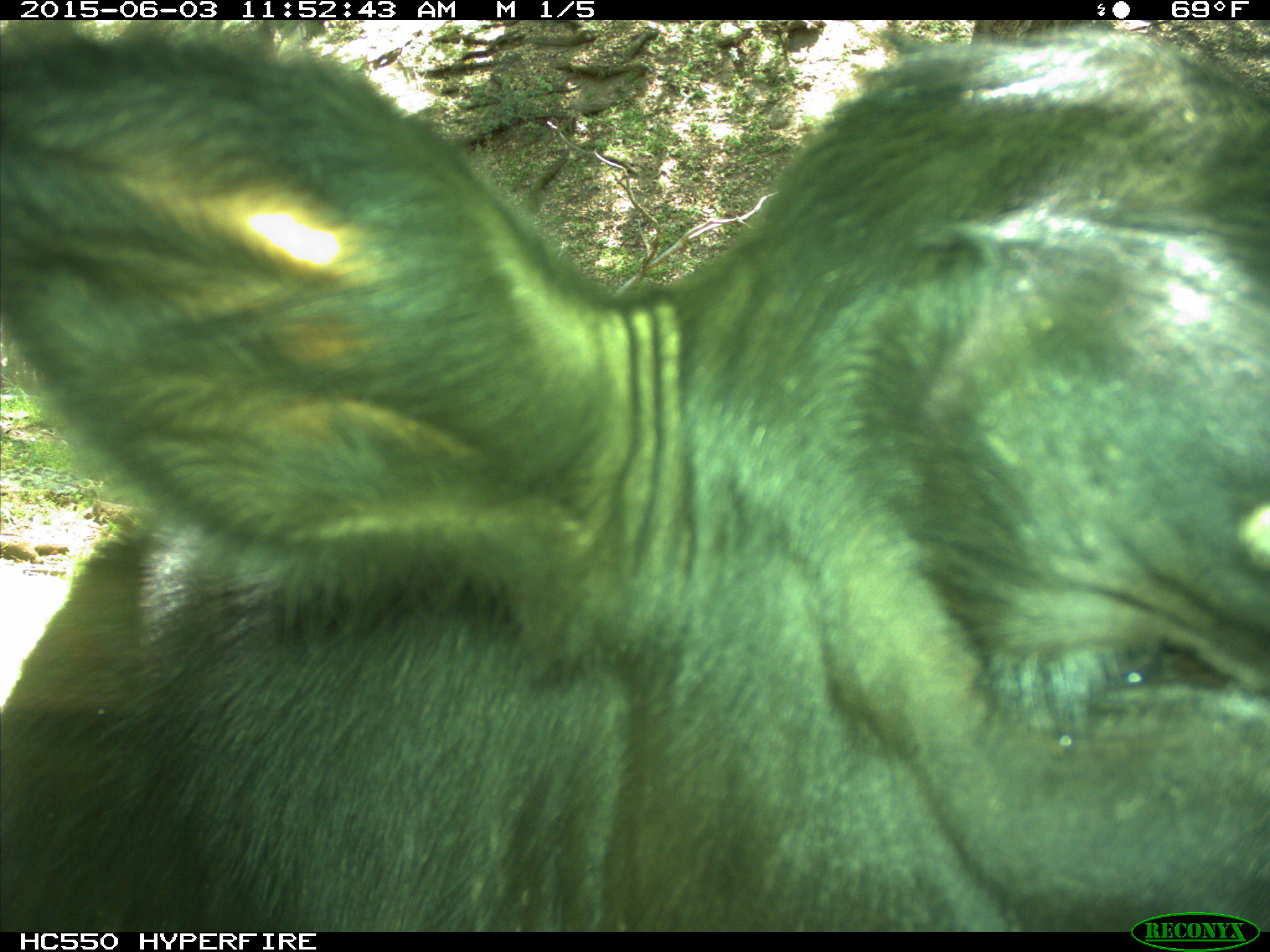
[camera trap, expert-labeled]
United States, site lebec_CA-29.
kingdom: Animalia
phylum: Chordata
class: Mammalia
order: Artiodactyla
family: Bovidae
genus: Bos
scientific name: Bos taurus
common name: domestic cow